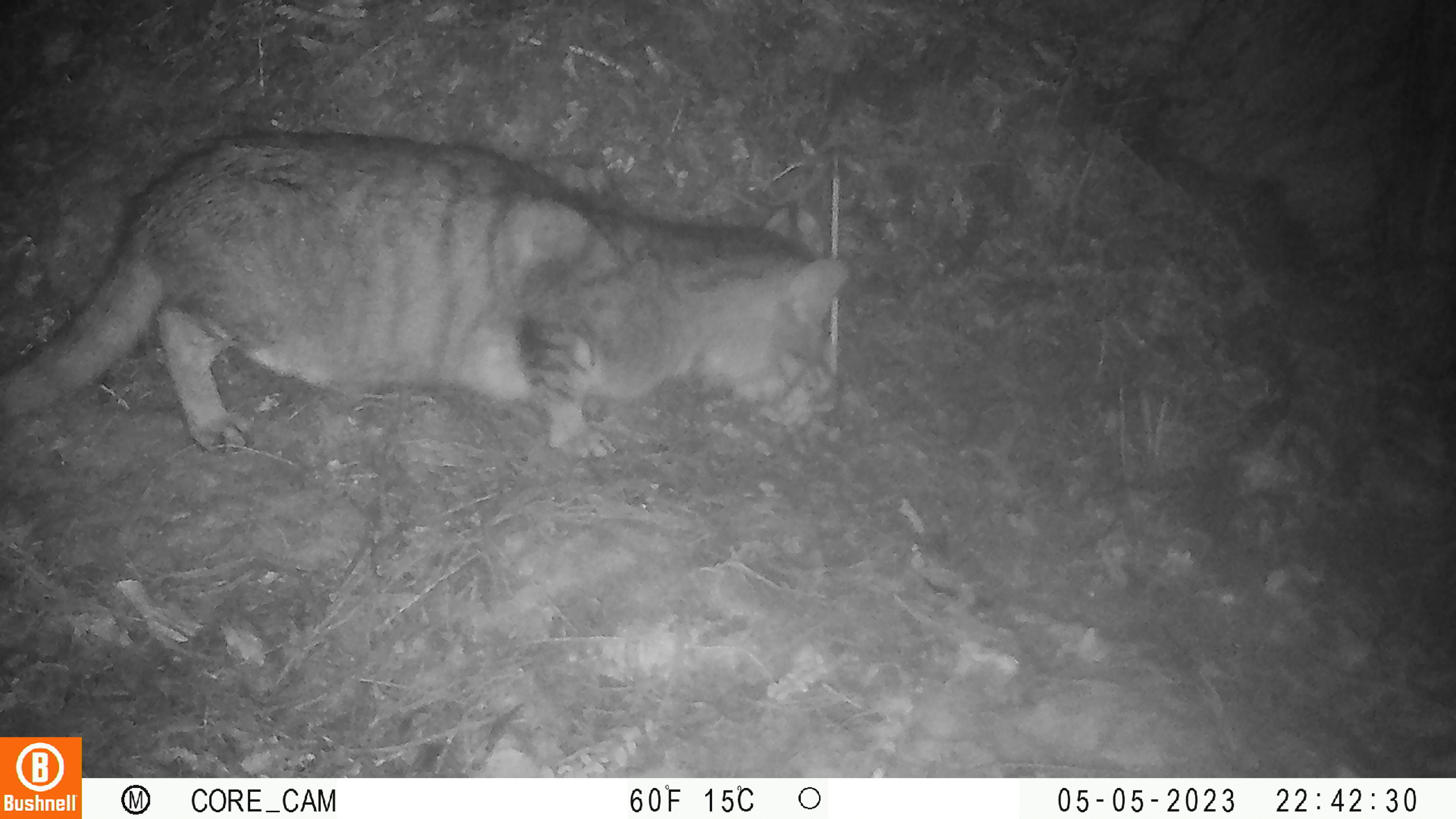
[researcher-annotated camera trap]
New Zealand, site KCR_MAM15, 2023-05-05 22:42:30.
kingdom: Animalia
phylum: Chordata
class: Mammalia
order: Carnivora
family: Felidae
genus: Felis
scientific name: Felis catus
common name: domestic cat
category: cat